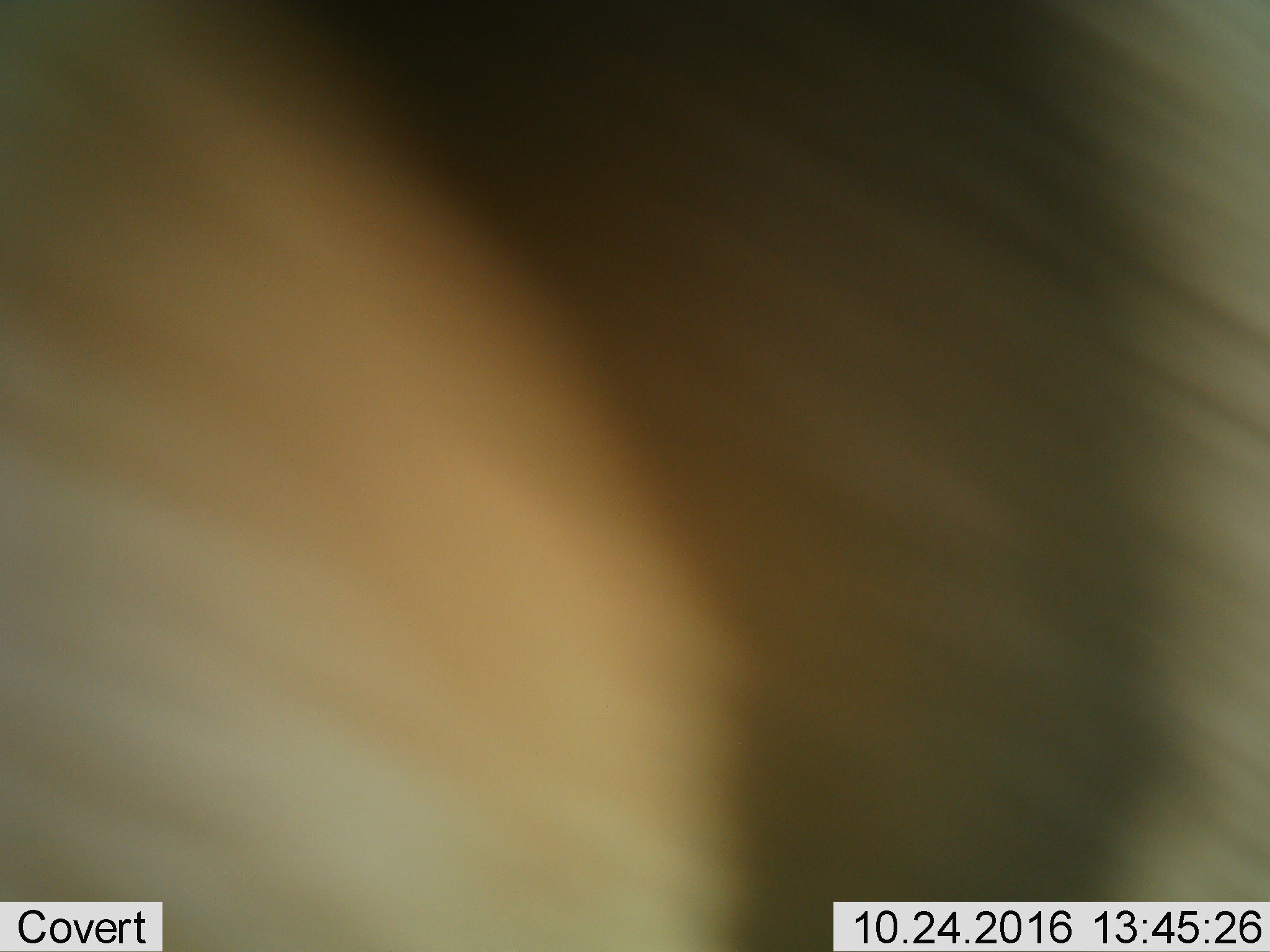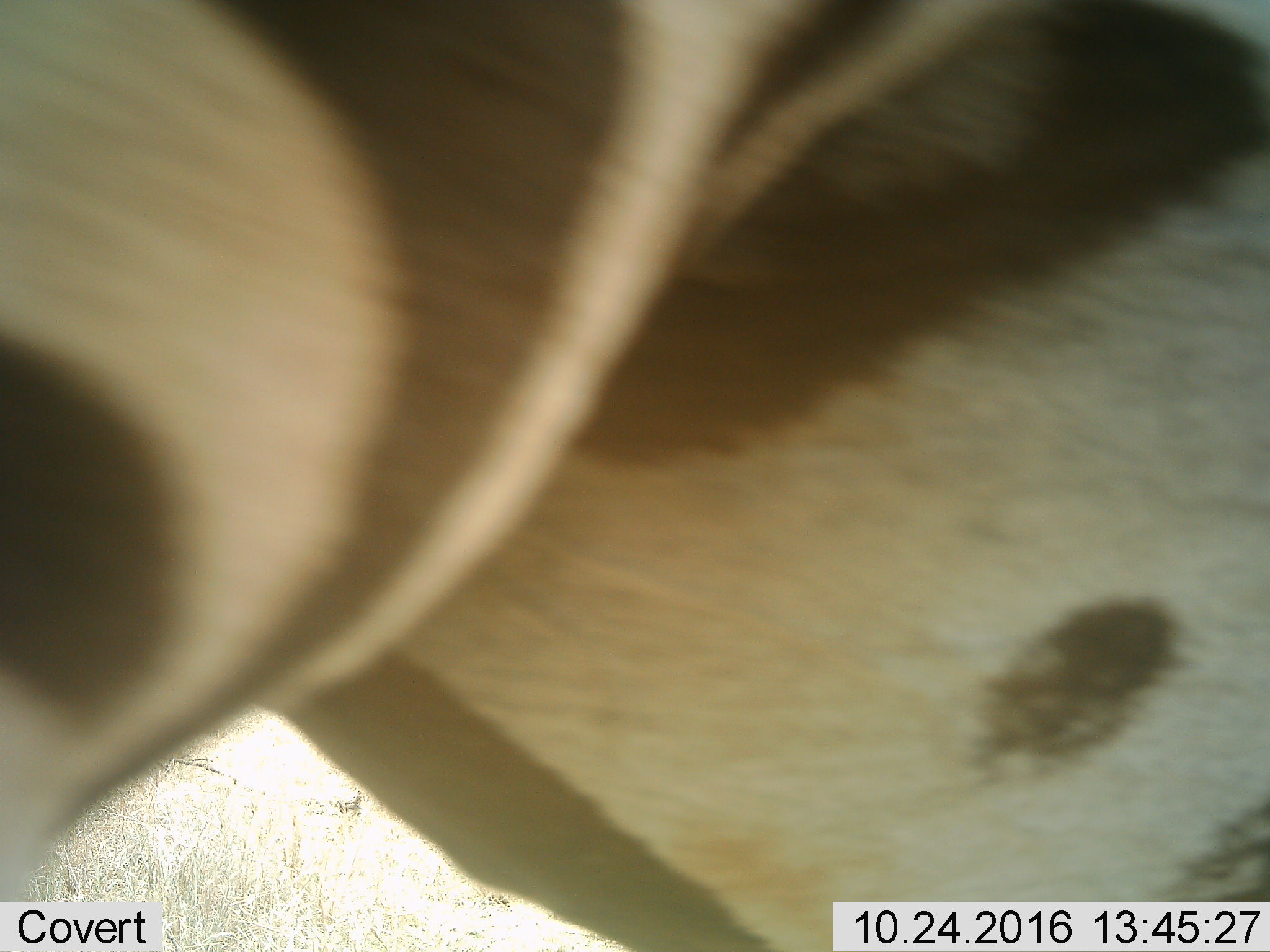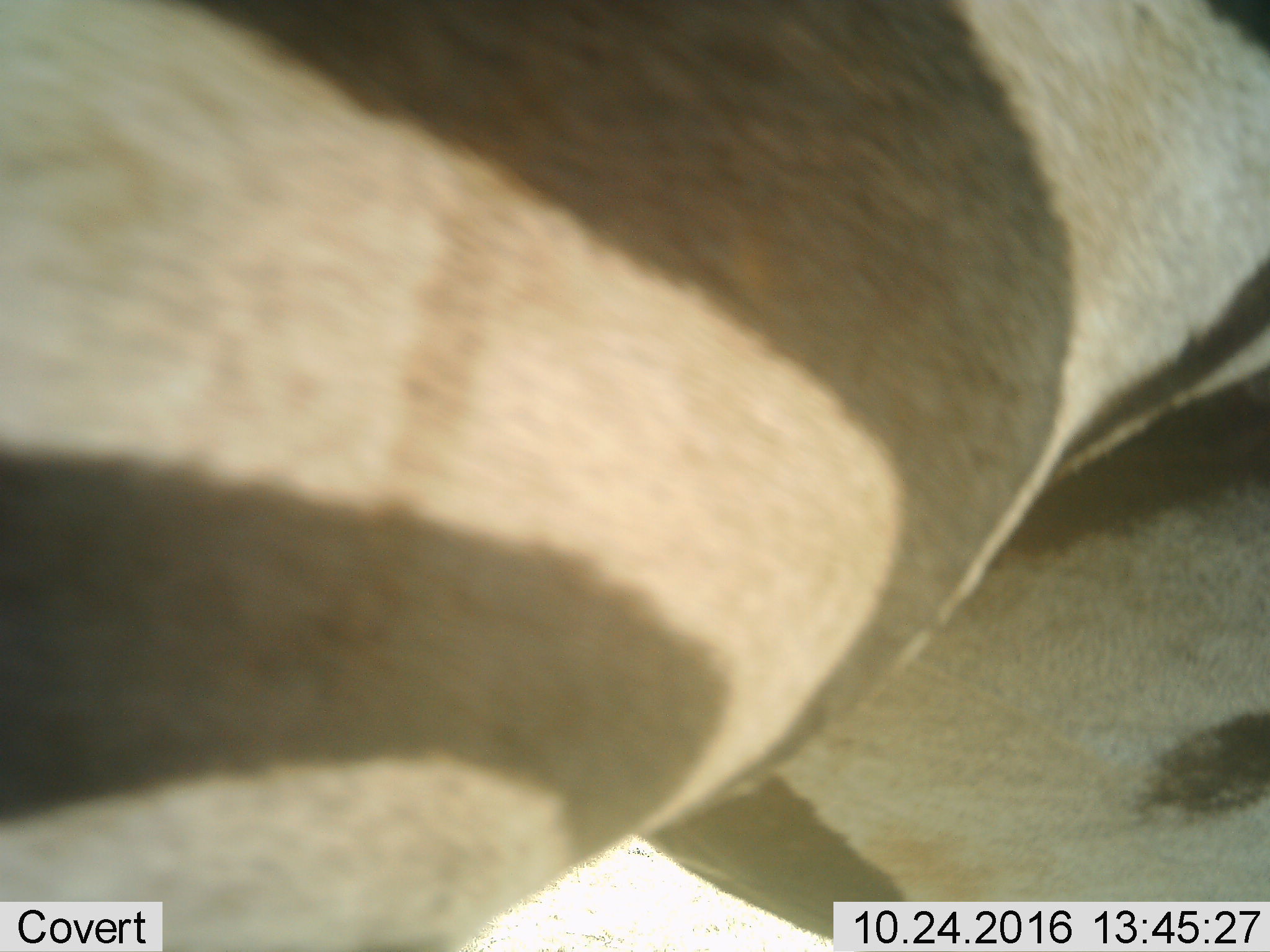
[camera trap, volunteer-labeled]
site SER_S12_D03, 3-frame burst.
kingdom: Animalia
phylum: Chordata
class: Mammalia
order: Perissodactyla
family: Equidae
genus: Equus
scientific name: Equus quagga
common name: plains zebra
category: zebraplains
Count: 1.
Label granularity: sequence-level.